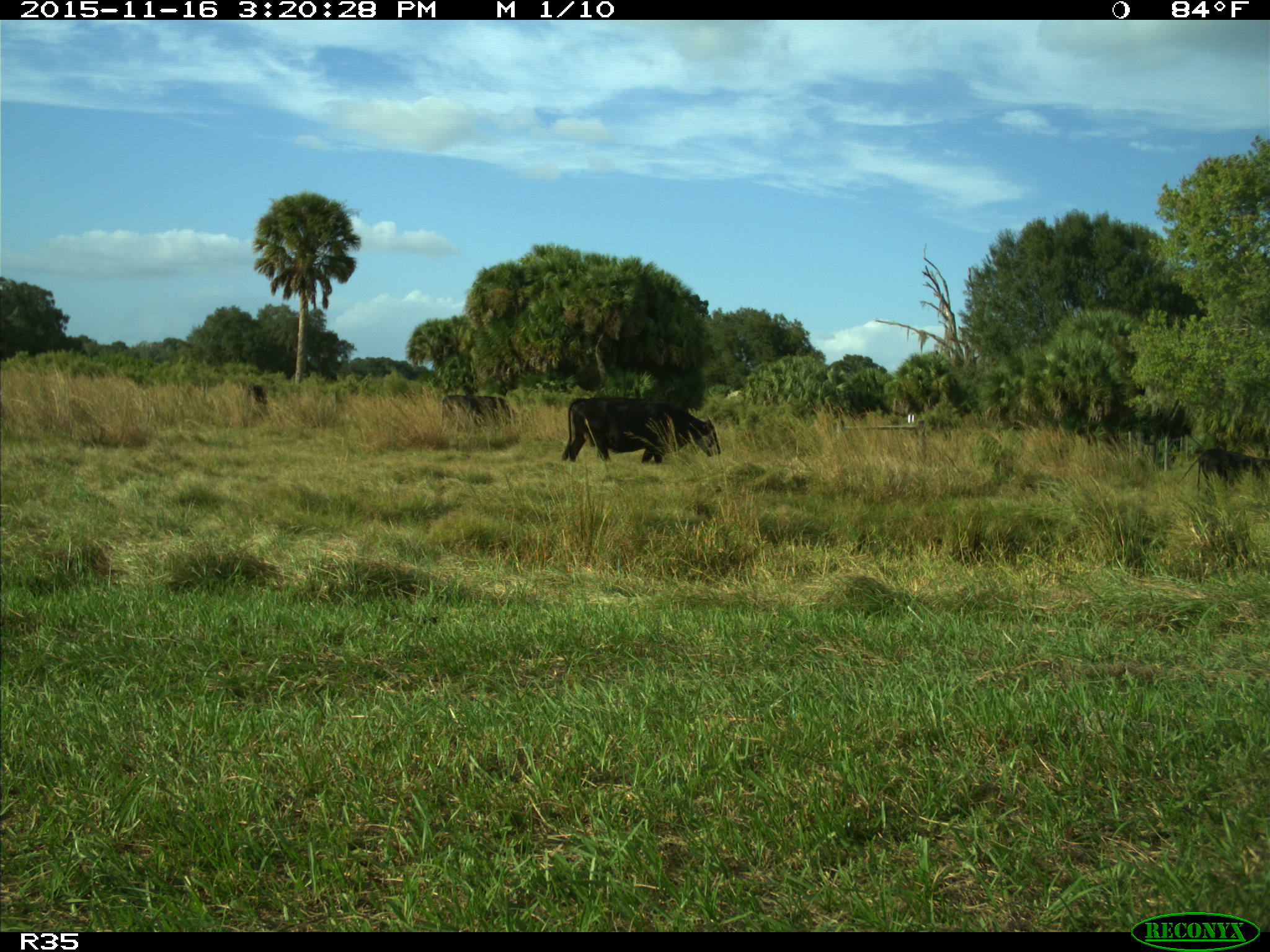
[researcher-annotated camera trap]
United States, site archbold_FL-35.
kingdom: Animalia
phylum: Chordata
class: Mammalia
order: Artiodactyla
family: Bovidae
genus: Bos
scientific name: Bos taurus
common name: domestic cow